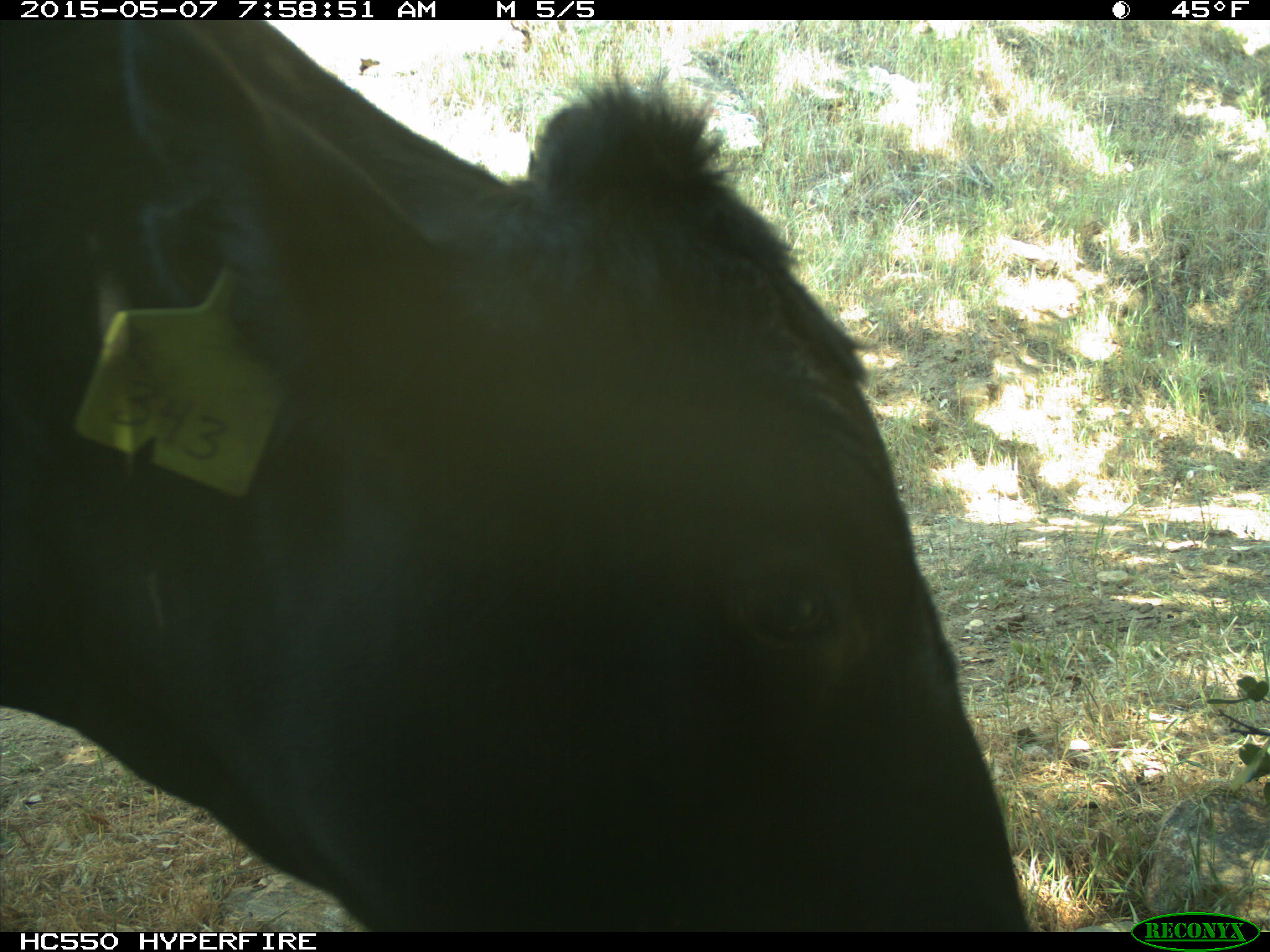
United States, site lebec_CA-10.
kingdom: Animalia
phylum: Chordata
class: Mammalia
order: Artiodactyla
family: Bovidae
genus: Bos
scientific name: Bos taurus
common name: domestic cow